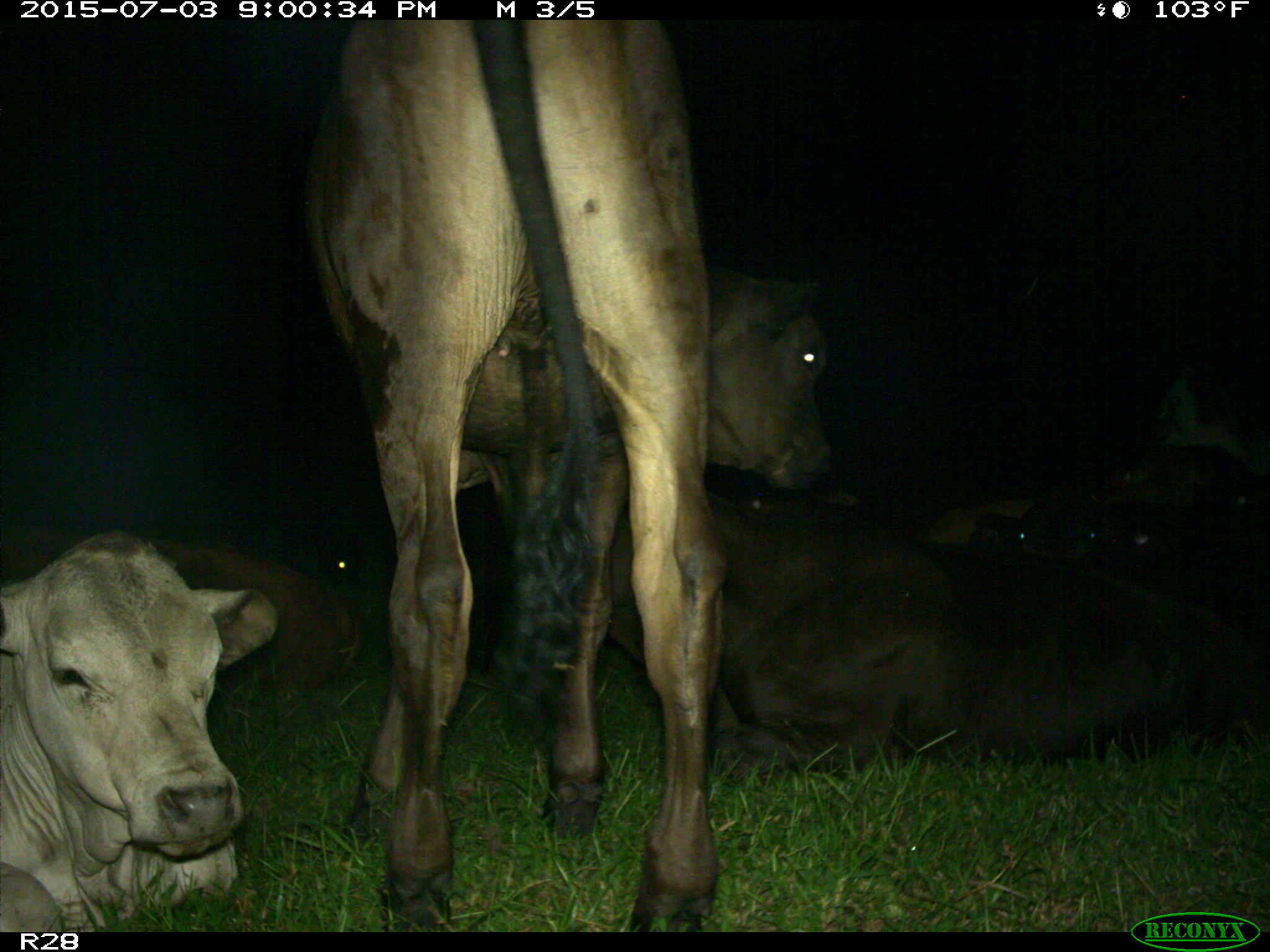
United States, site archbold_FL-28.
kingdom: Animalia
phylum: Chordata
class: Mammalia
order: Artiodactyla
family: Bovidae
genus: Bos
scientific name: Bos taurus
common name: domestic cow